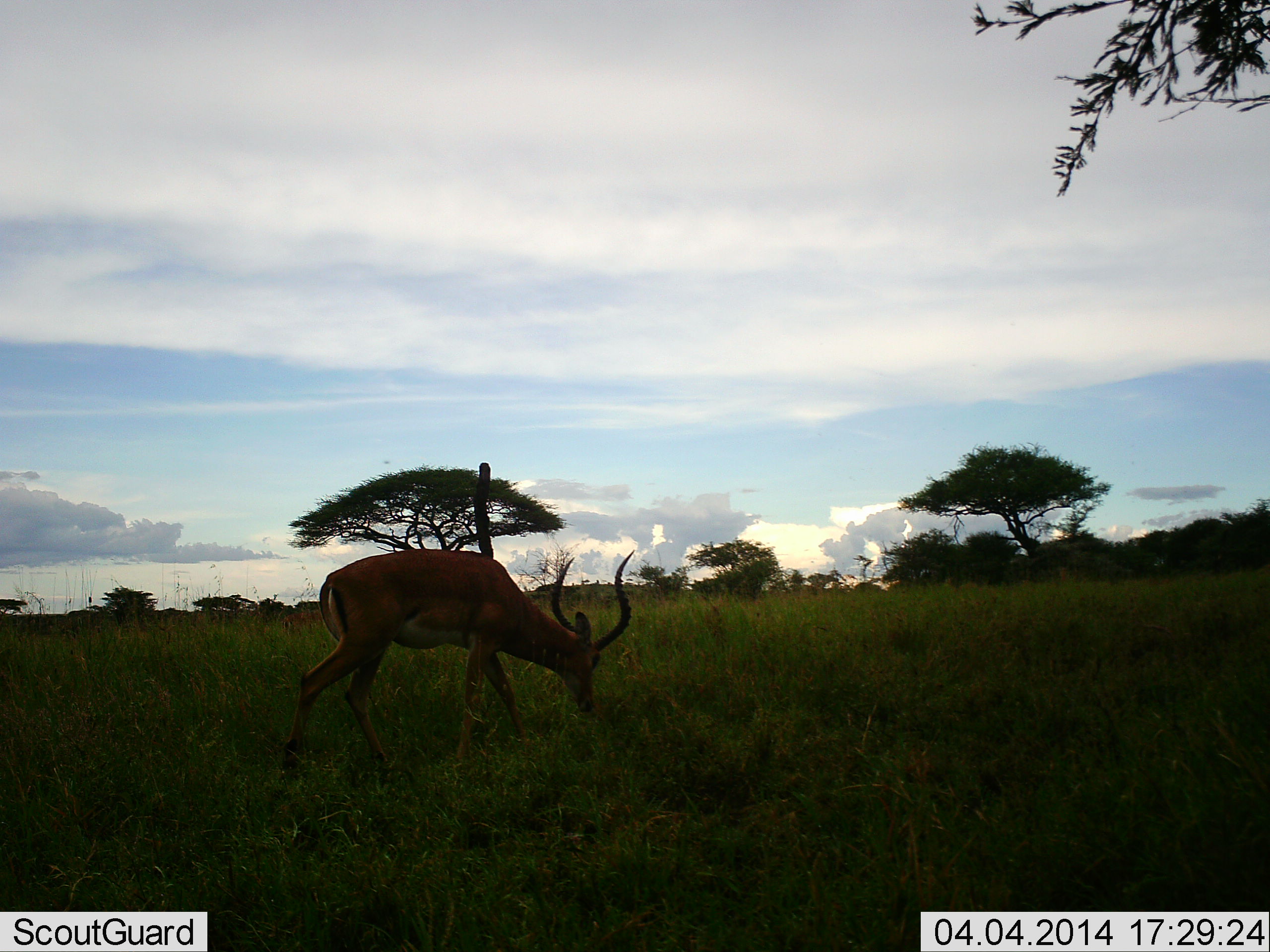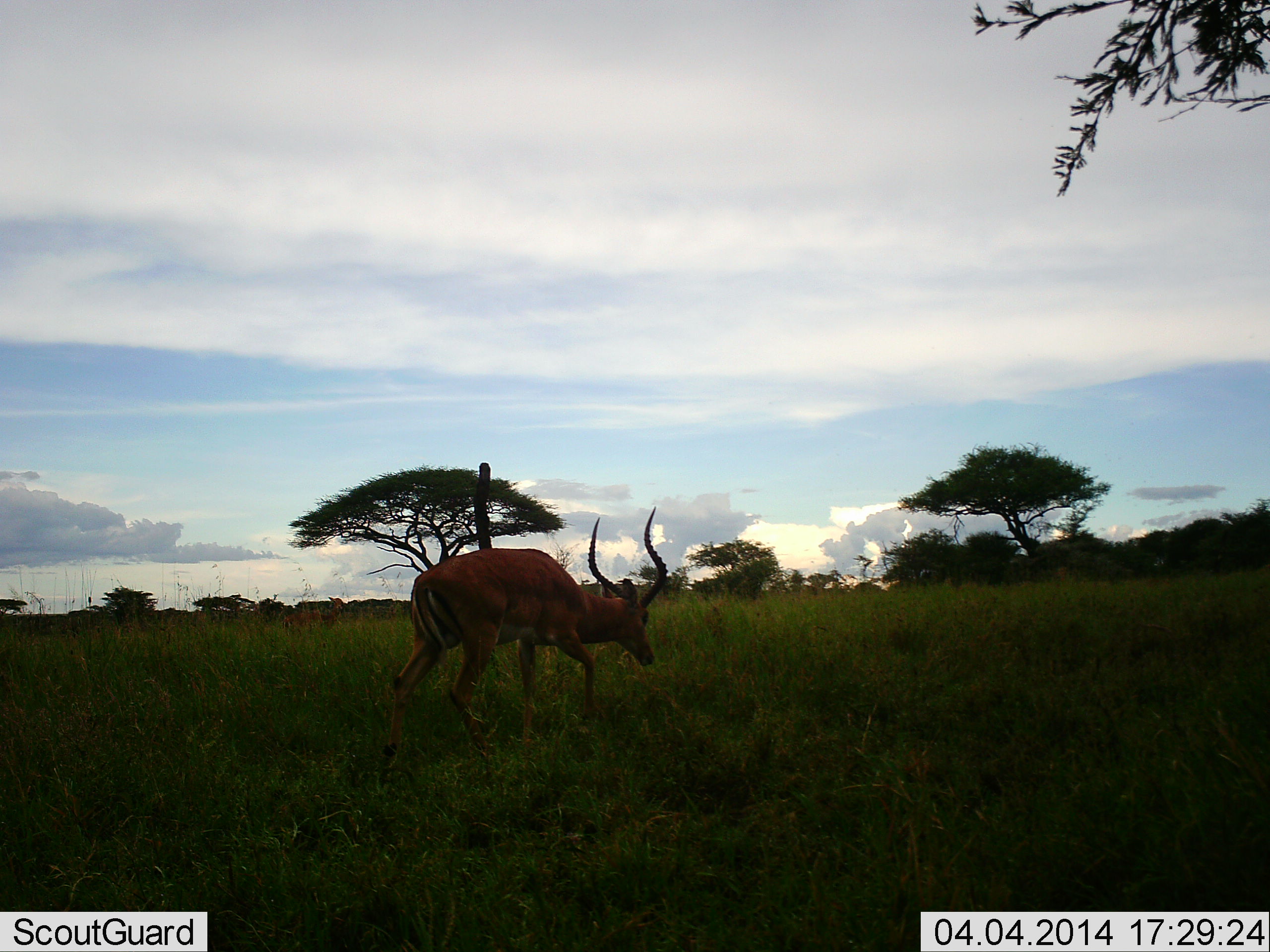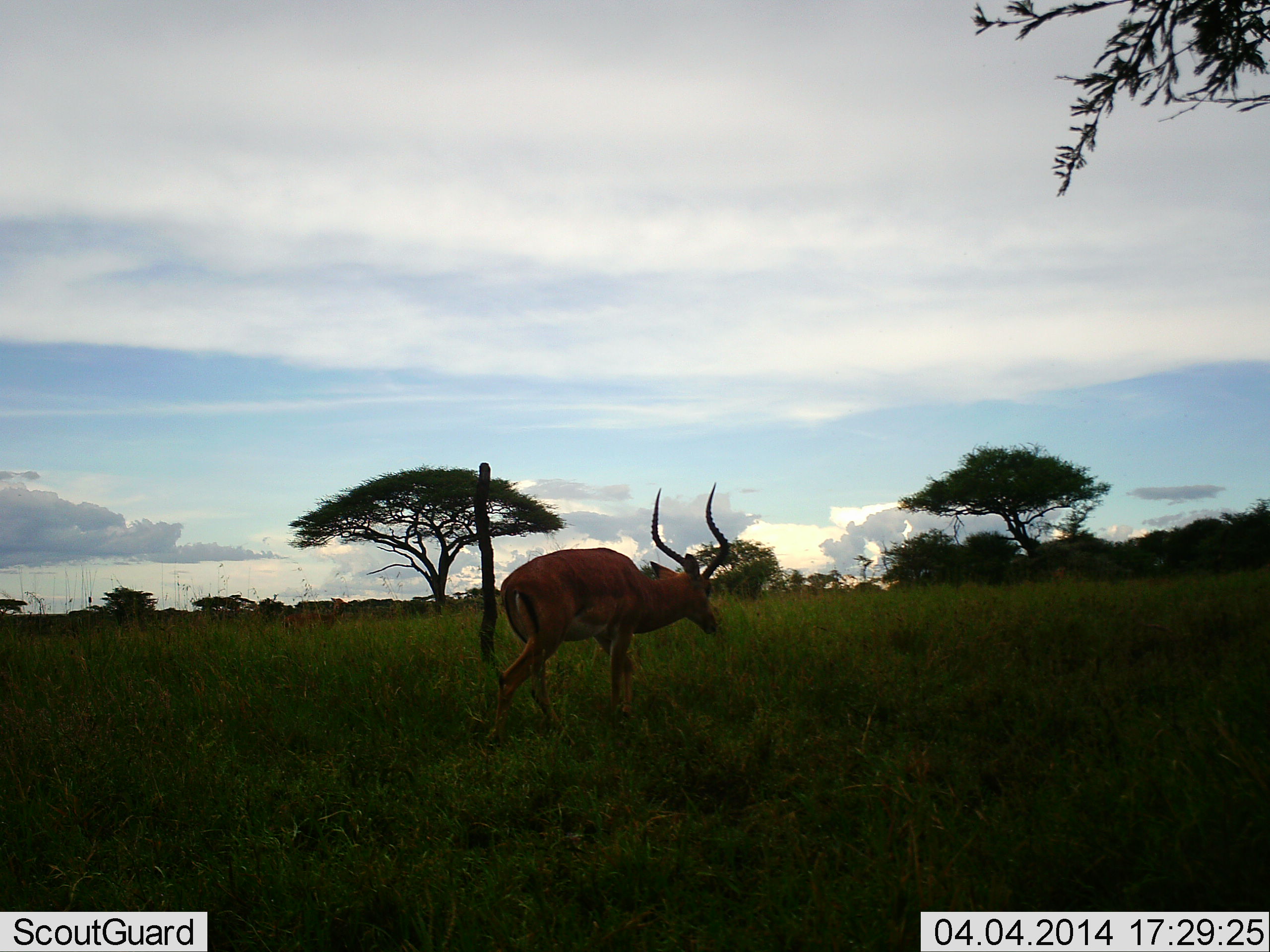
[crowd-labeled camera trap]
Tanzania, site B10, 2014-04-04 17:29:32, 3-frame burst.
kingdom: Animalia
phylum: Chordata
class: Mammalia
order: Artiodactyla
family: Bovidae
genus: Aepyceros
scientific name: Aepyceros melampus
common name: impala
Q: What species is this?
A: Impala (Aepyceros melampus).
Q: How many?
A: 1.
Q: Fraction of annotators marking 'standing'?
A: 30%.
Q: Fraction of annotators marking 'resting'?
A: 0%.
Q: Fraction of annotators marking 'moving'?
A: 70%.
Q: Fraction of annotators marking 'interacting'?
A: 0%.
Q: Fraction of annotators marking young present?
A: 0%.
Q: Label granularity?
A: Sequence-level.